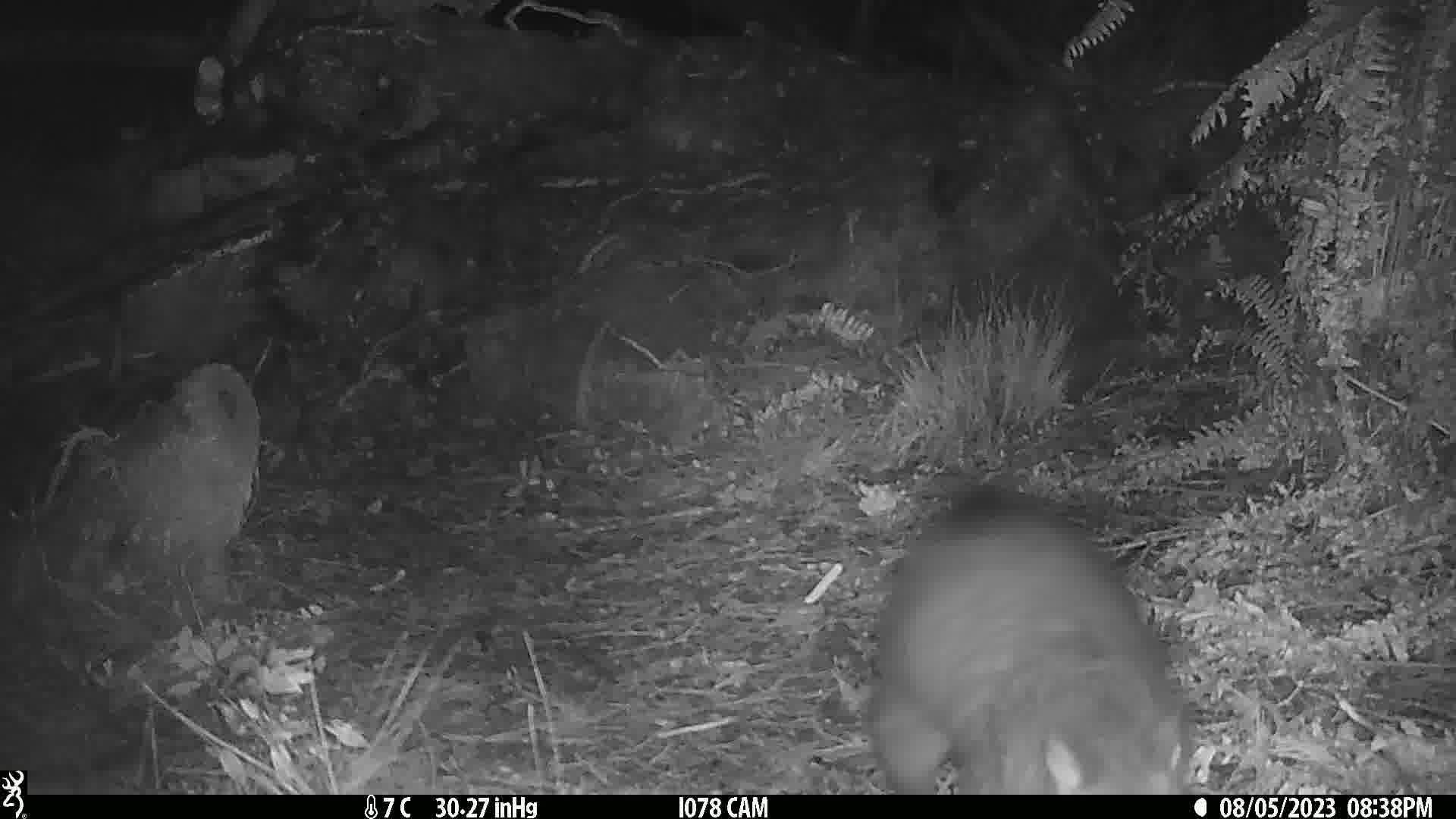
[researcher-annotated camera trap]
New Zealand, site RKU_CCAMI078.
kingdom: Animalia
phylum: Chordata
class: Mammalia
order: Diprotodontia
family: Phalangeridae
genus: Trichosurus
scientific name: Trichosurus vulpecula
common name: common brushtail possum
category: possum